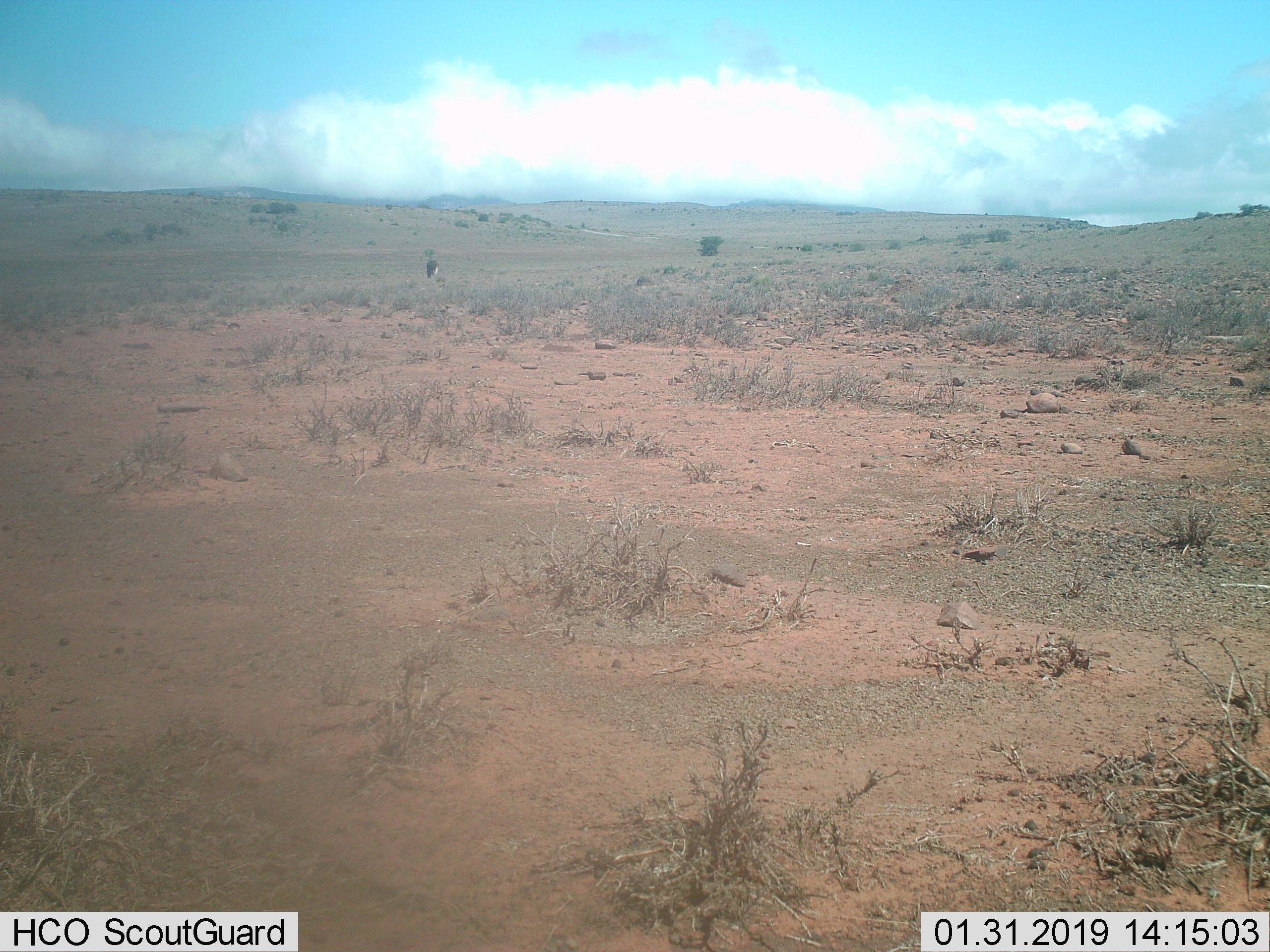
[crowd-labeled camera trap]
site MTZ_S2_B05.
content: unidentified animal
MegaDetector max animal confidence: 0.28